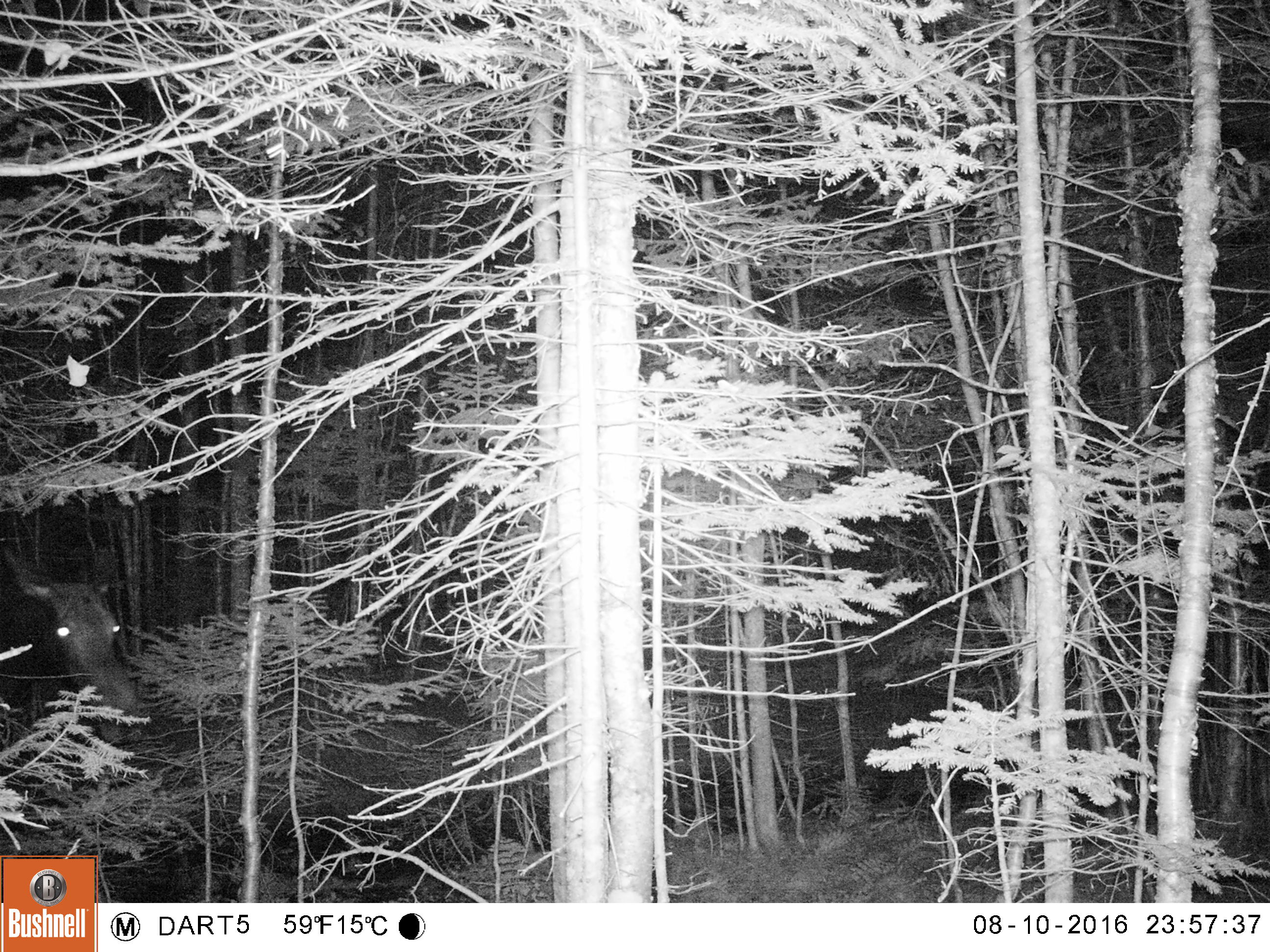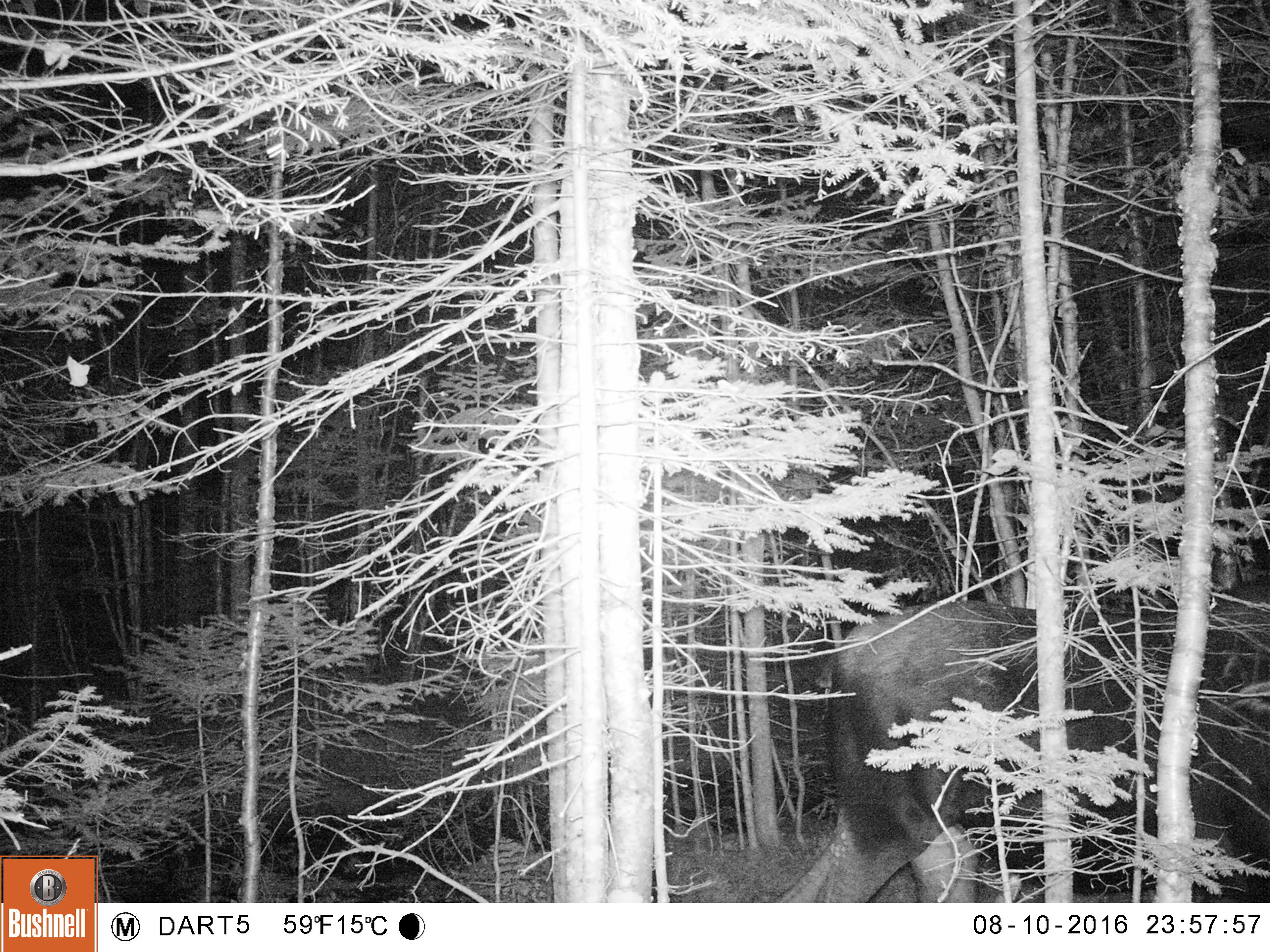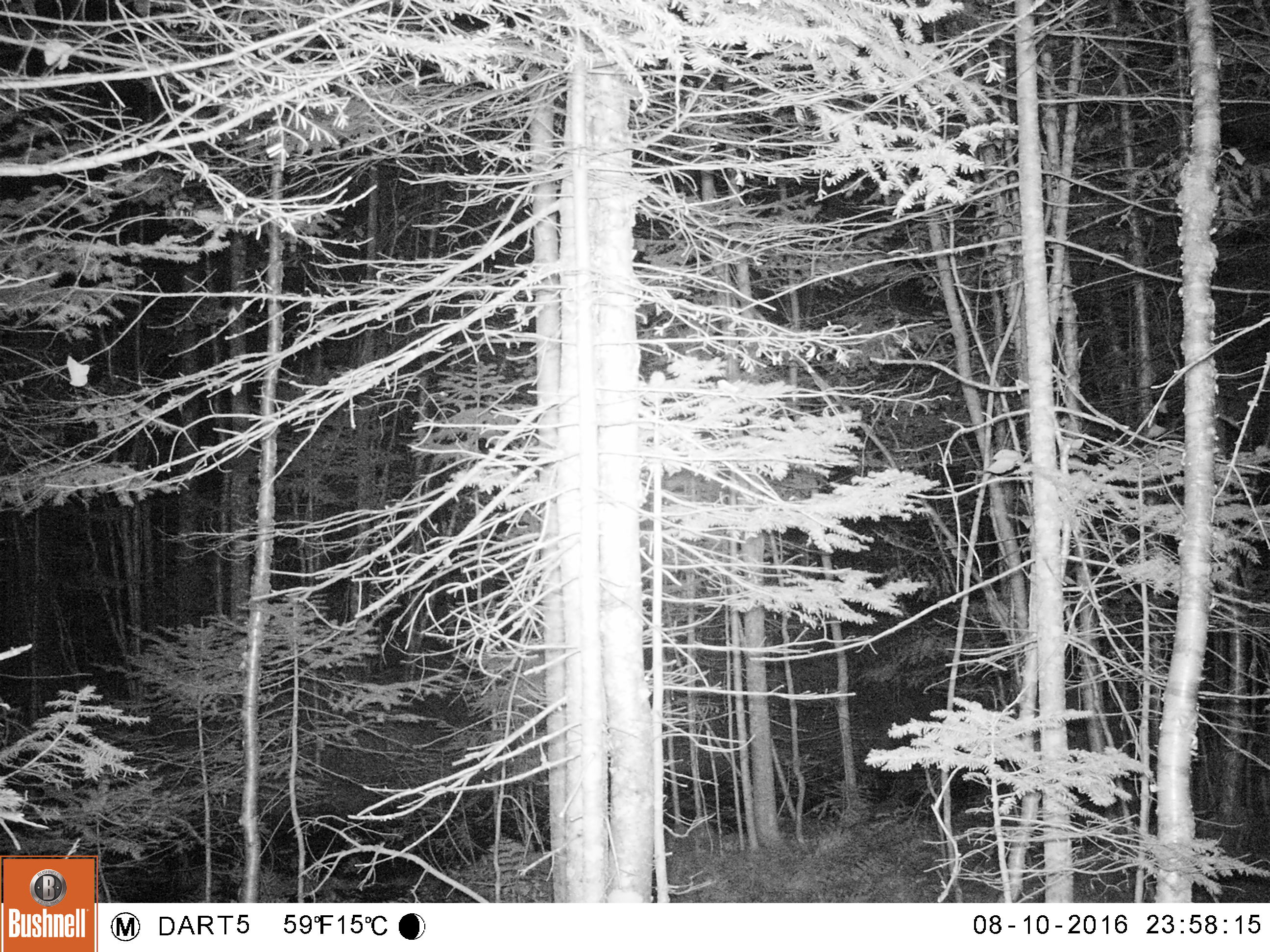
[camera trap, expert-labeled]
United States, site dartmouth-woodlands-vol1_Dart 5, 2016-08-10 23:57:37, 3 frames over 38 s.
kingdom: Animalia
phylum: Chordata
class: Mammalia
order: Artiodactyla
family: Cervidae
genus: Alces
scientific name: Alces alces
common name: moose